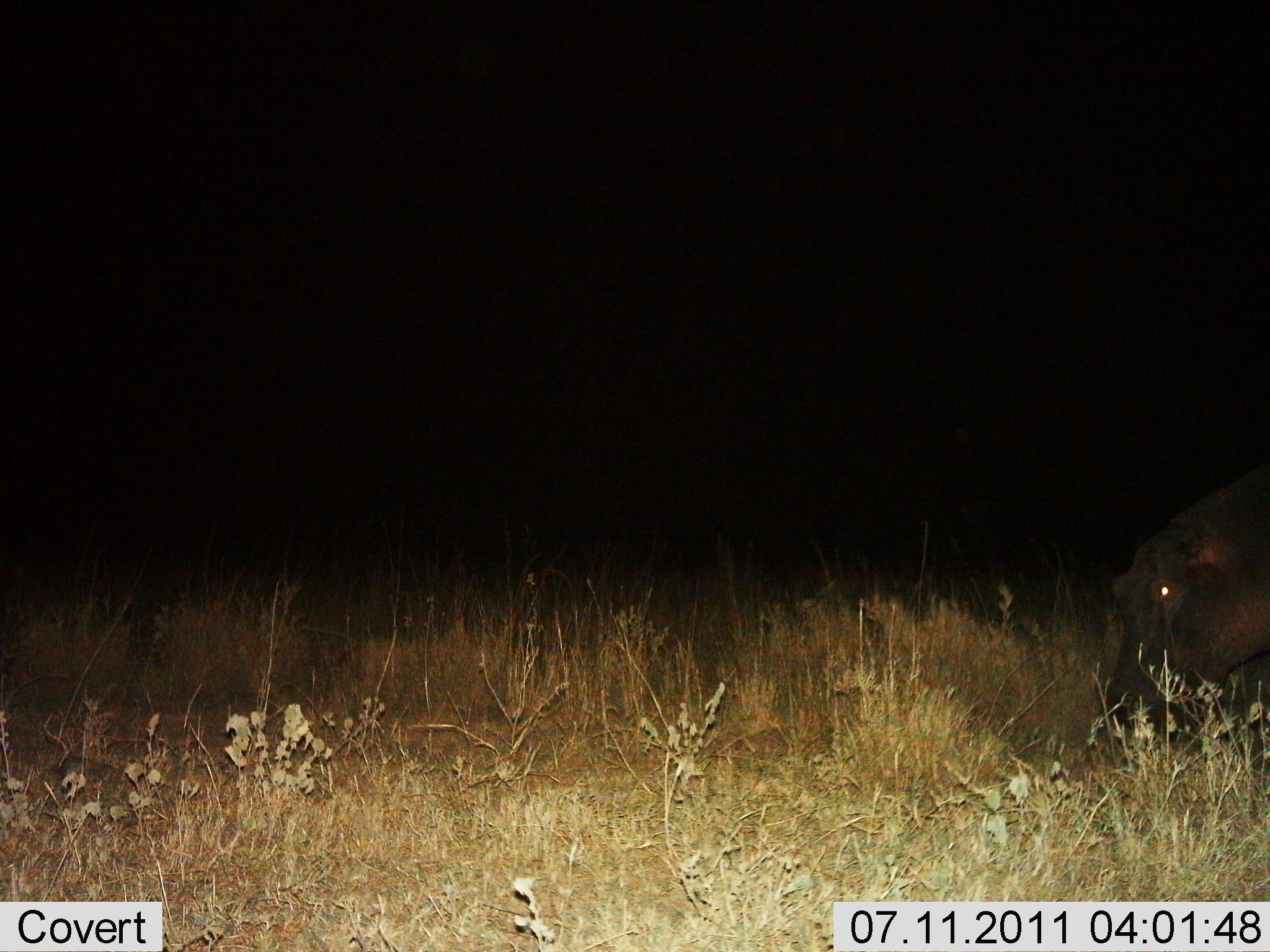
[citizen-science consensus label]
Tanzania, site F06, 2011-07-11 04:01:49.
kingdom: Animalia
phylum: Chordata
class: Mammalia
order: Artiodactyla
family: Hippopotamidae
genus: Hippopotamus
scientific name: Hippopotamus amphibius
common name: hippopotamus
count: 1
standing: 27%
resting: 0%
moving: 18%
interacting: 0%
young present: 0%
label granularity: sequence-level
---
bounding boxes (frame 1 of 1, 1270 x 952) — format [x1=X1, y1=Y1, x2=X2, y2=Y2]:
animal: [x1=1101, y1=461, x2=1270, y2=744]